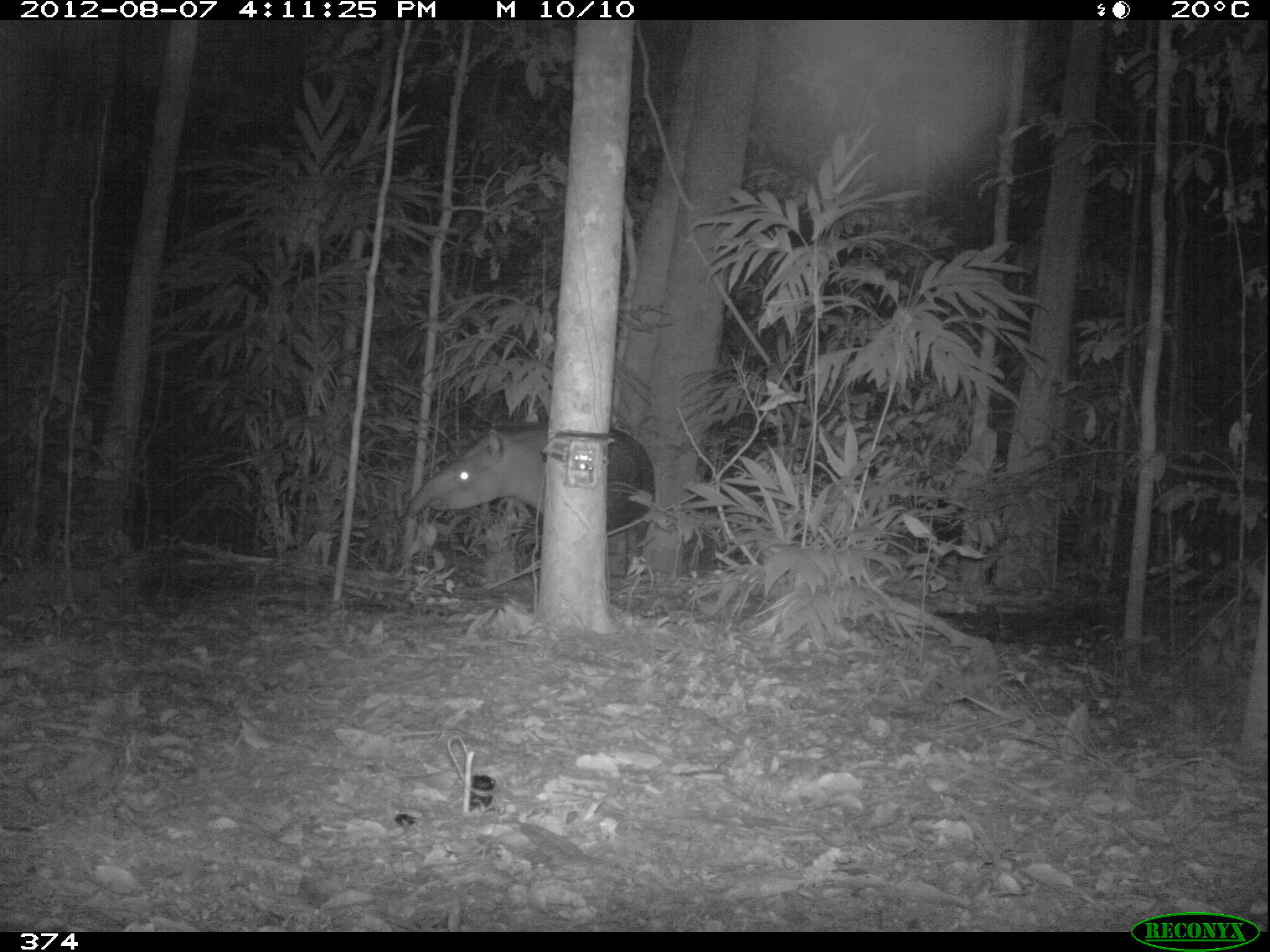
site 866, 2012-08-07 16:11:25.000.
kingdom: Animalia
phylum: Chordata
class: Mammalia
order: Perissodactyla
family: Tapiridae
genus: Tapirus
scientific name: Tapirus terrestris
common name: south american tapir